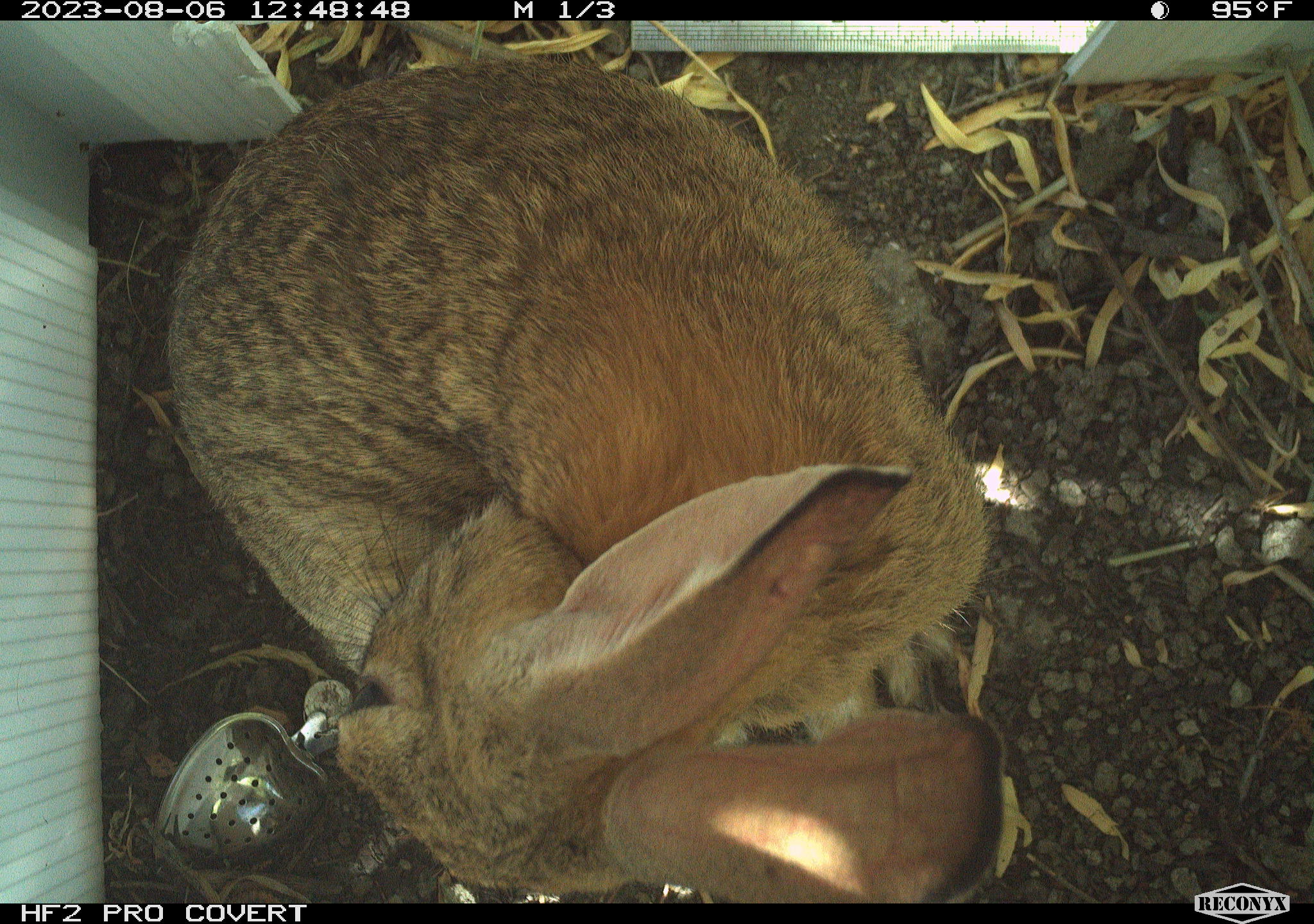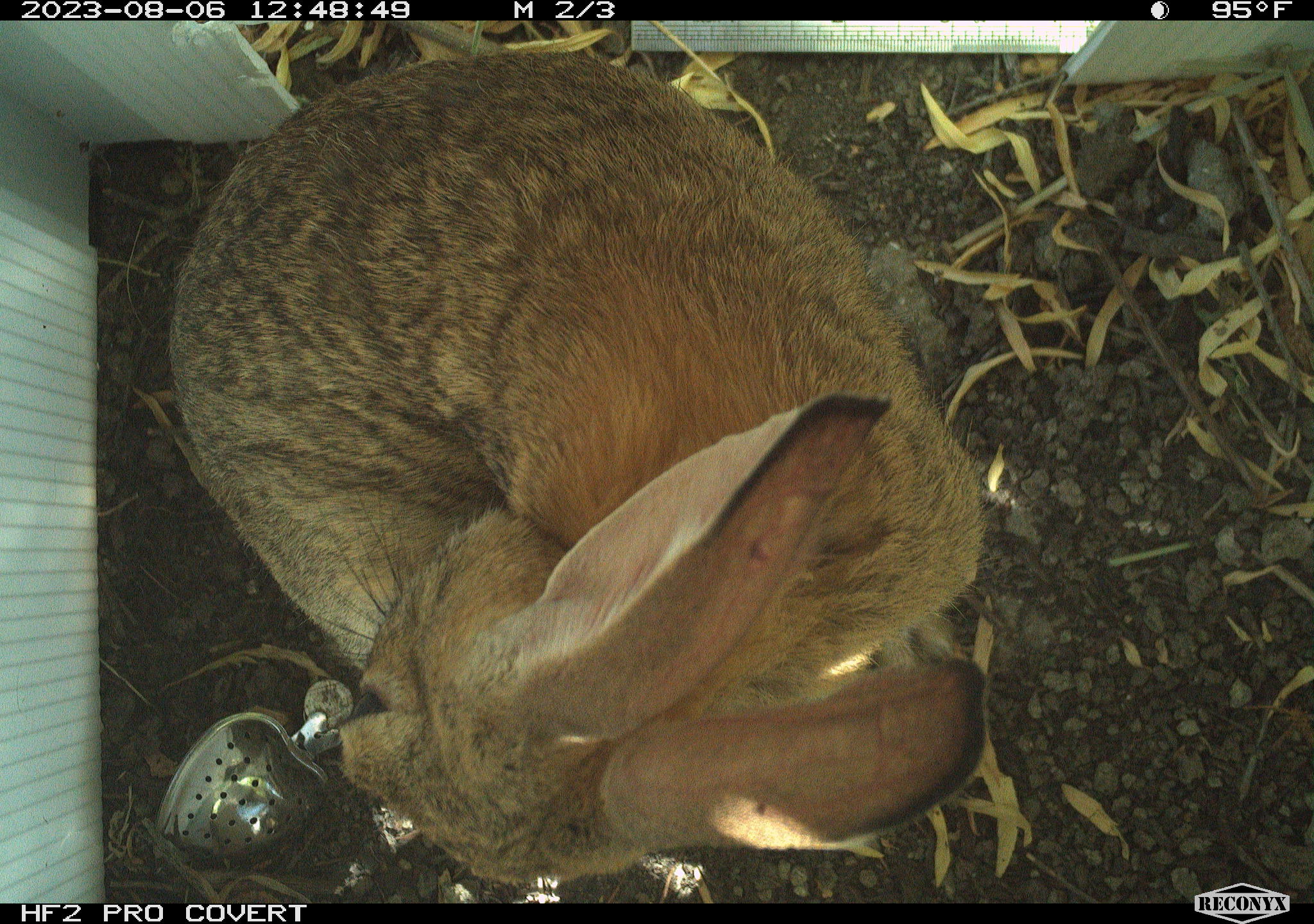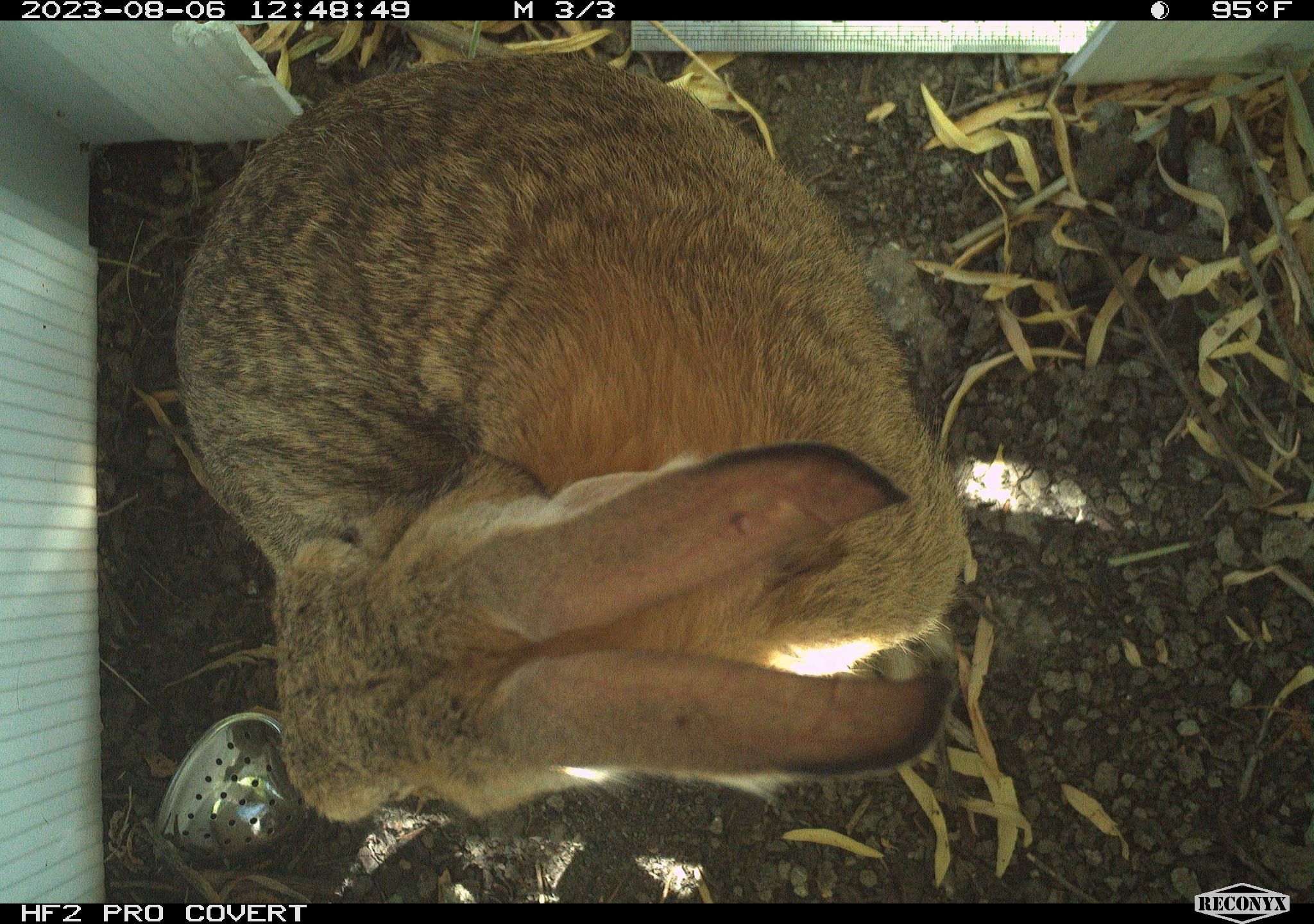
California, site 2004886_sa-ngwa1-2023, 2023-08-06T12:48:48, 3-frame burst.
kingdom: Animalia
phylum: Chordata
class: Mammalia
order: Lagomorpha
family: Leporidae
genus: Sylvilagus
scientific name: Sylvilagus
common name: cottontail rabbits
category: sylvilagus species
Sylvilagus species (cottontail rabbits) (Sylvilagus).